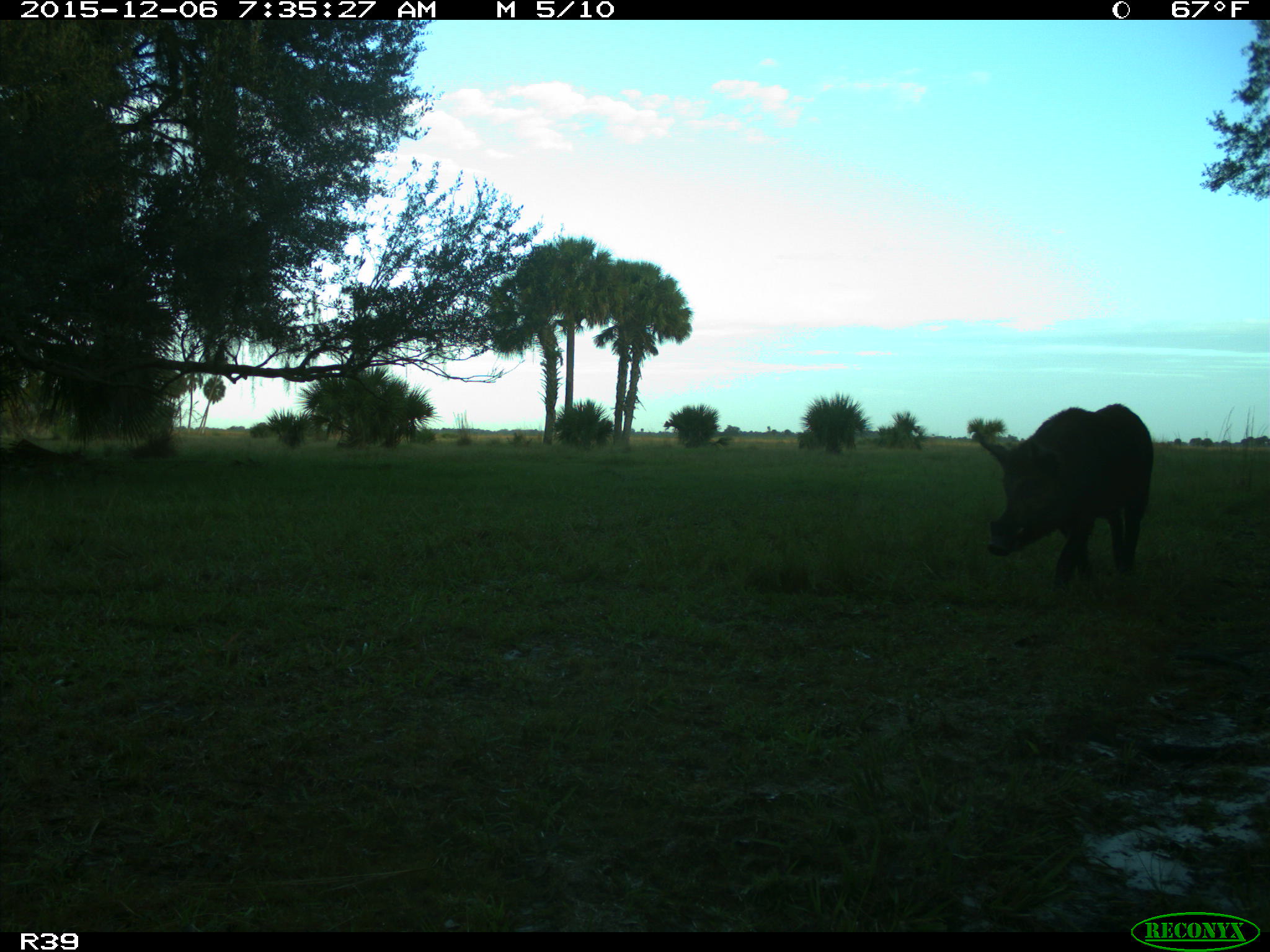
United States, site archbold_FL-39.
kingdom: Animalia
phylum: Chordata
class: Mammalia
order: Artiodactyla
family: Suidae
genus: Sus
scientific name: Sus scrofa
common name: wild boar